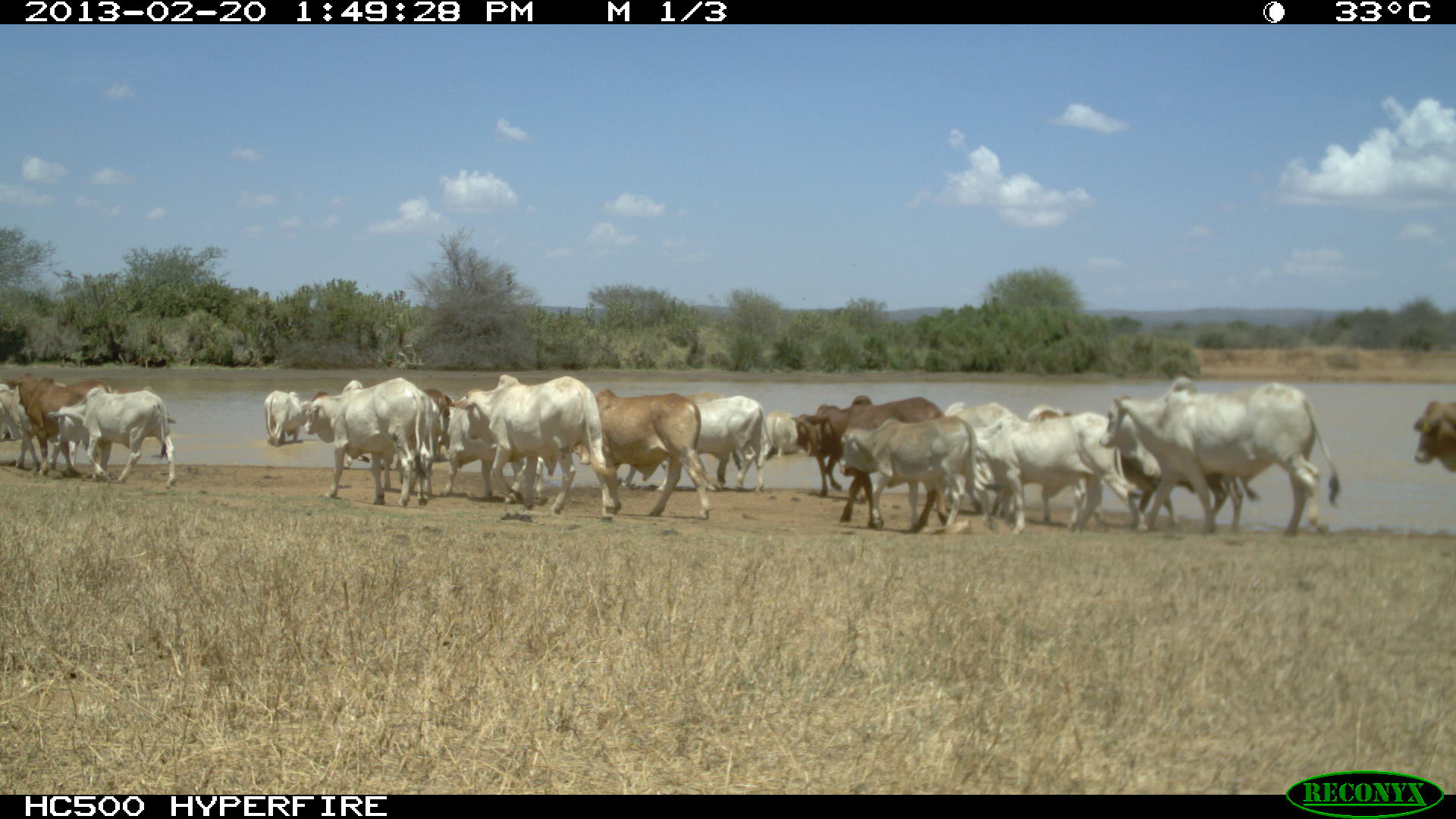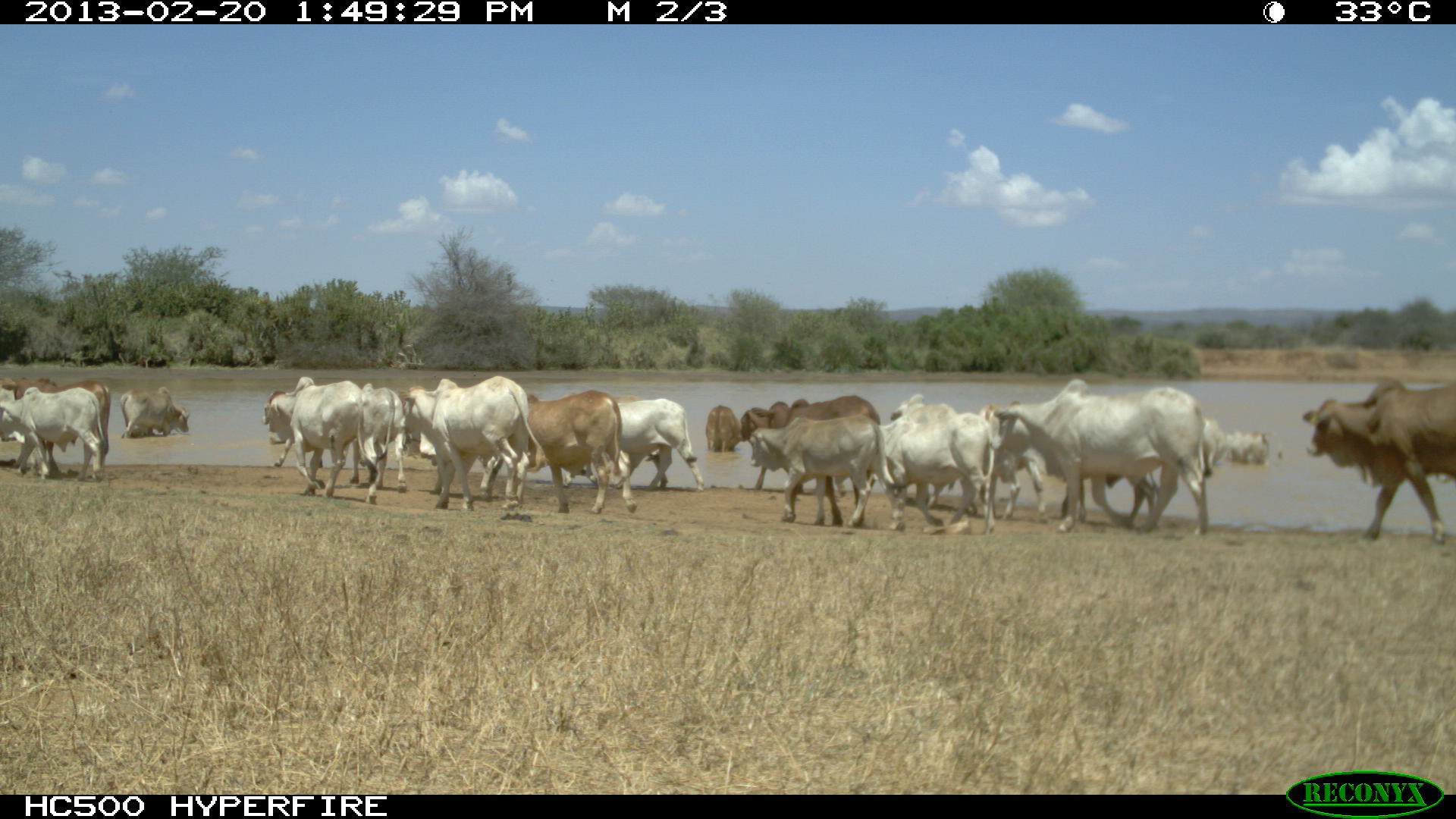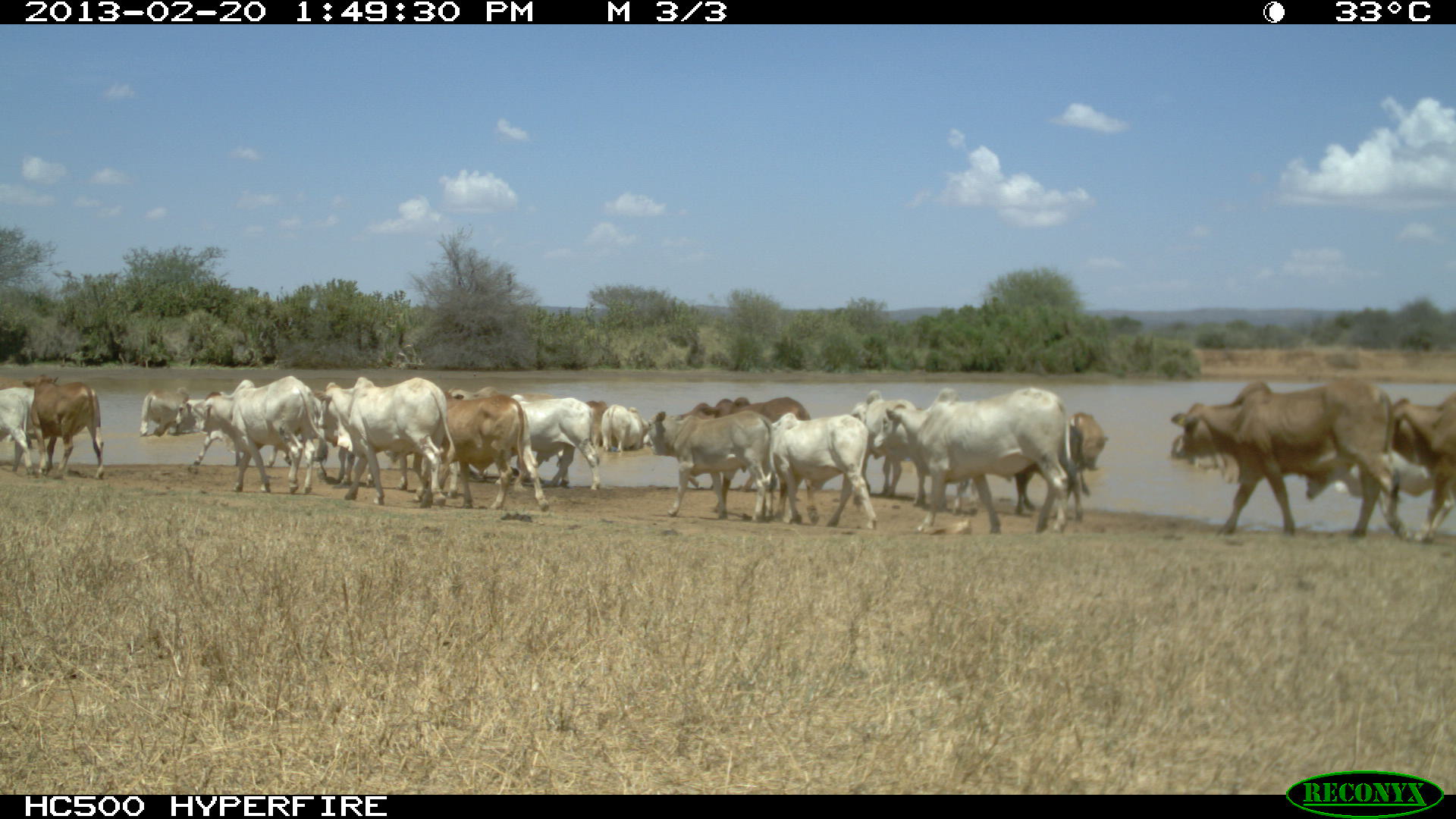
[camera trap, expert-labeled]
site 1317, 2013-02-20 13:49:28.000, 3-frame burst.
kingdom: Animalia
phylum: Chordata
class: Mammalia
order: Artiodactyla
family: Bovidae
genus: Bos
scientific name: Bos taurus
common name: domestic cattle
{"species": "Bos taurus (domestic cattle)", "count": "16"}